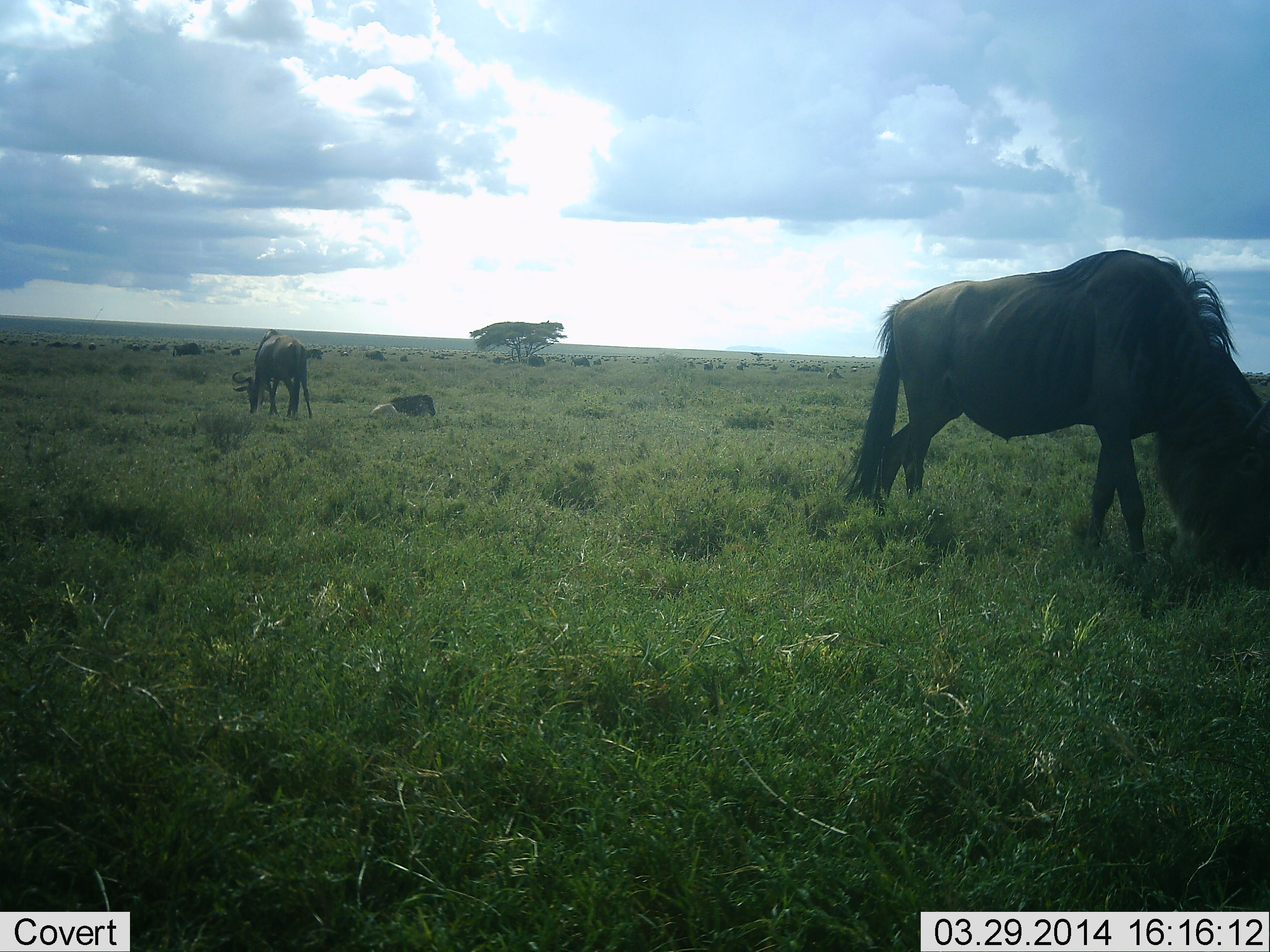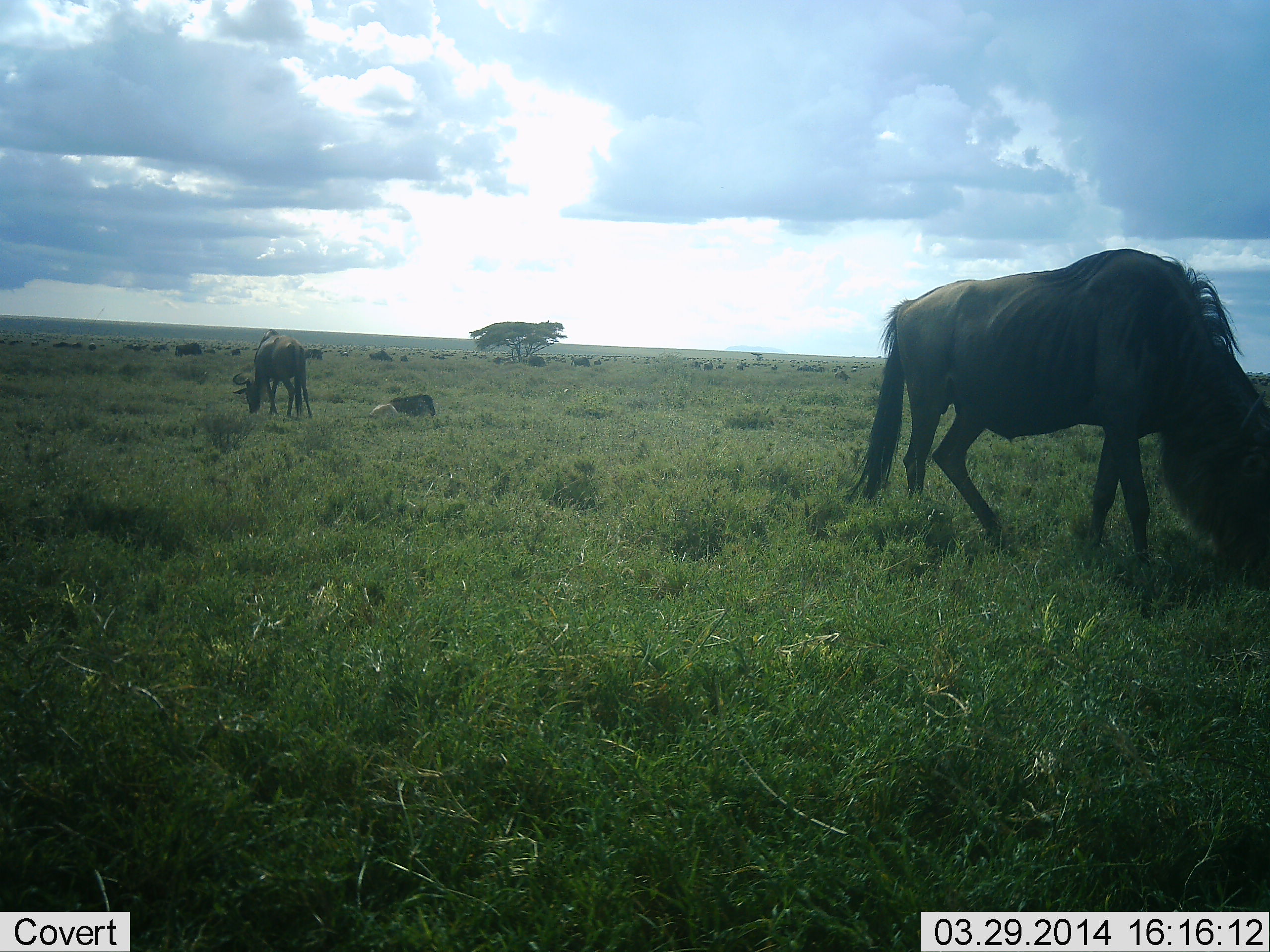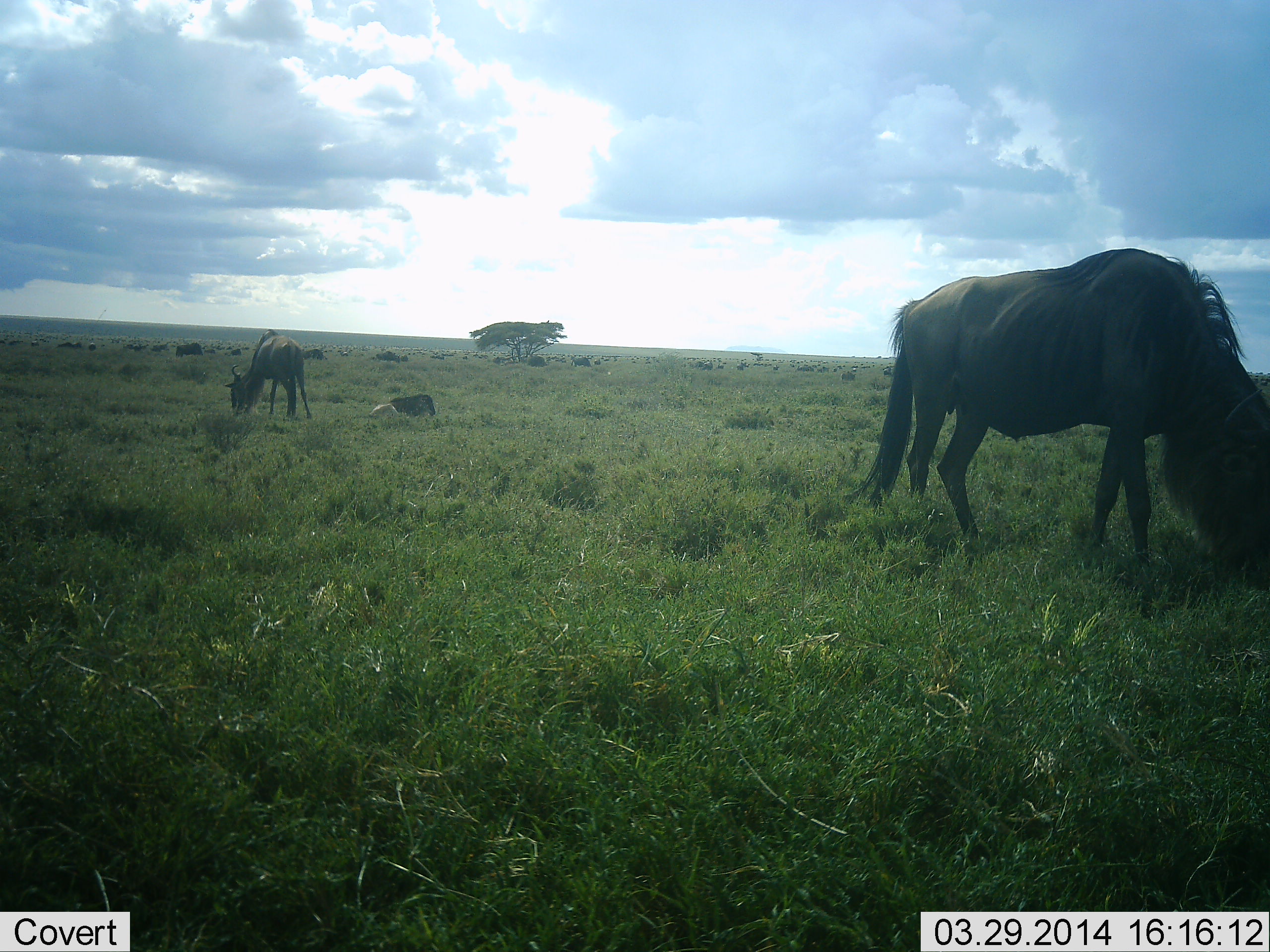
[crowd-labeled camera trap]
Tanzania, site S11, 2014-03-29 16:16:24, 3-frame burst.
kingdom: Animalia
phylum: Chordata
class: Mammalia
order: Artiodactyla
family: Bovidae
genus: Connochaetes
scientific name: Connochaetes taurinus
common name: blue wildebeest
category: wildebeest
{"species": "wildebeest (blue wildebeest) (Connochaetes taurinus)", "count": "11-50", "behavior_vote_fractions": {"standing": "30%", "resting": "80%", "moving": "10%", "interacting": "10%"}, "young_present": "30%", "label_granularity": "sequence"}